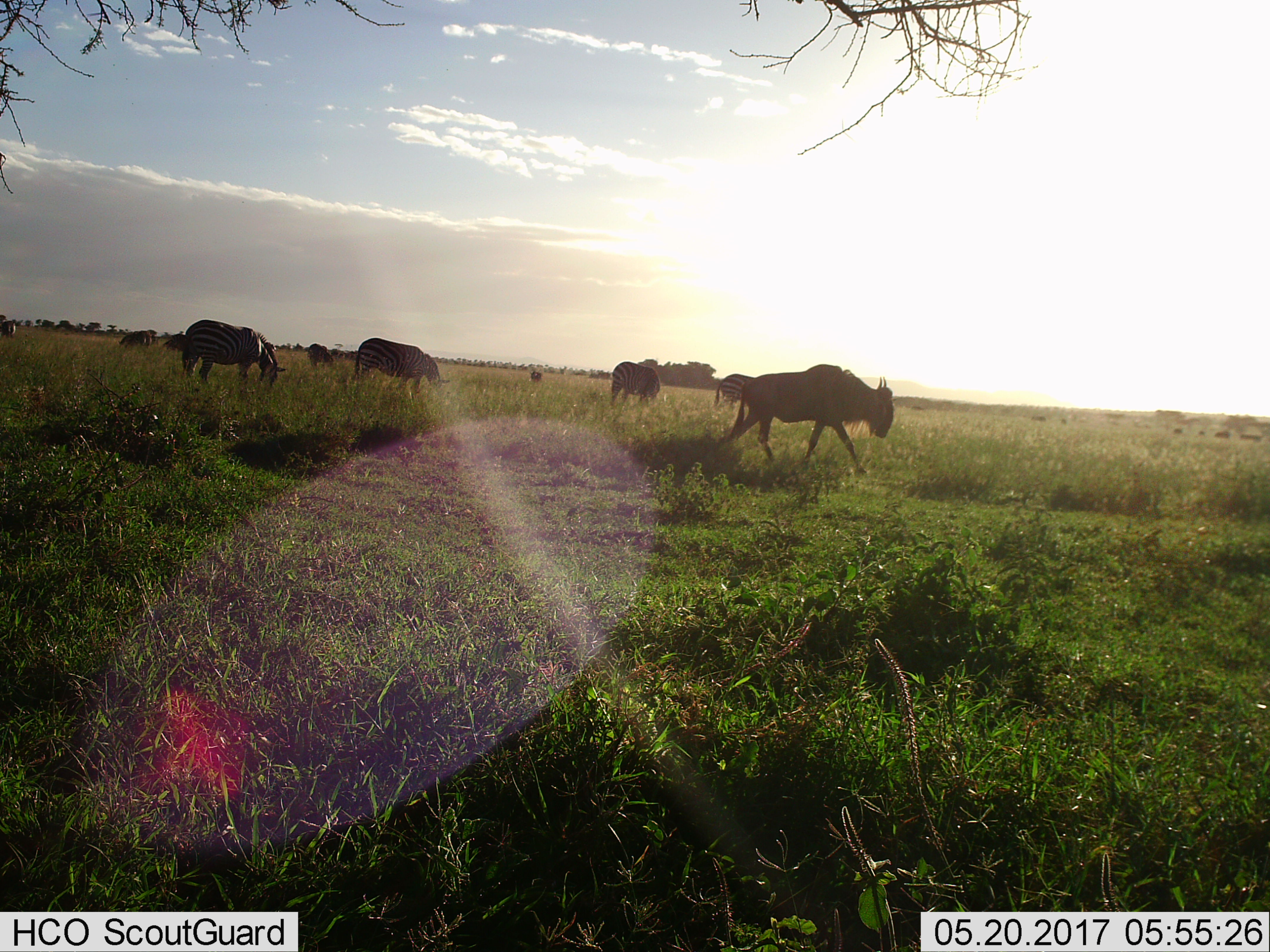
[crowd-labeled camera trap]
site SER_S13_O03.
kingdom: Animalia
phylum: Chordata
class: Mammalia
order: Artiodactyla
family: Bovidae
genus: Connochaetes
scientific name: Connochaetes taurinus taurinus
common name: blue wildebeest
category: wildebeestblue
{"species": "wildebeestblue (blue wildebeest) (Connochaetes taurinus taurinus)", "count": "2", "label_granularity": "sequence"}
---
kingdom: Animalia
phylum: Chordata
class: Mammalia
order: Perissodactyla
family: Equidae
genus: Equus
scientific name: Equus quagga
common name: plains zebra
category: zebraplains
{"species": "zebraplains (plains zebra) (Equus quagga)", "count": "7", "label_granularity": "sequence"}